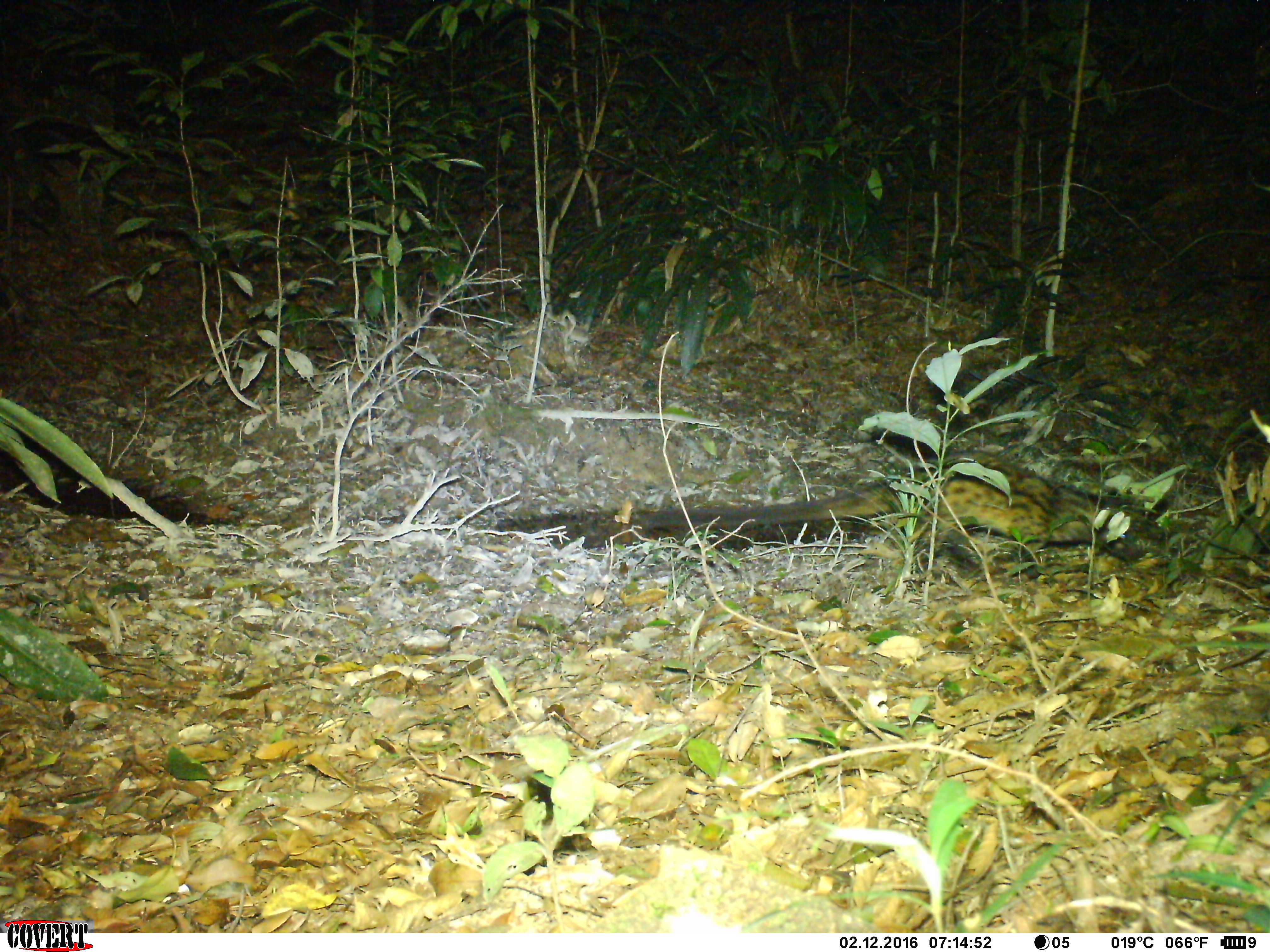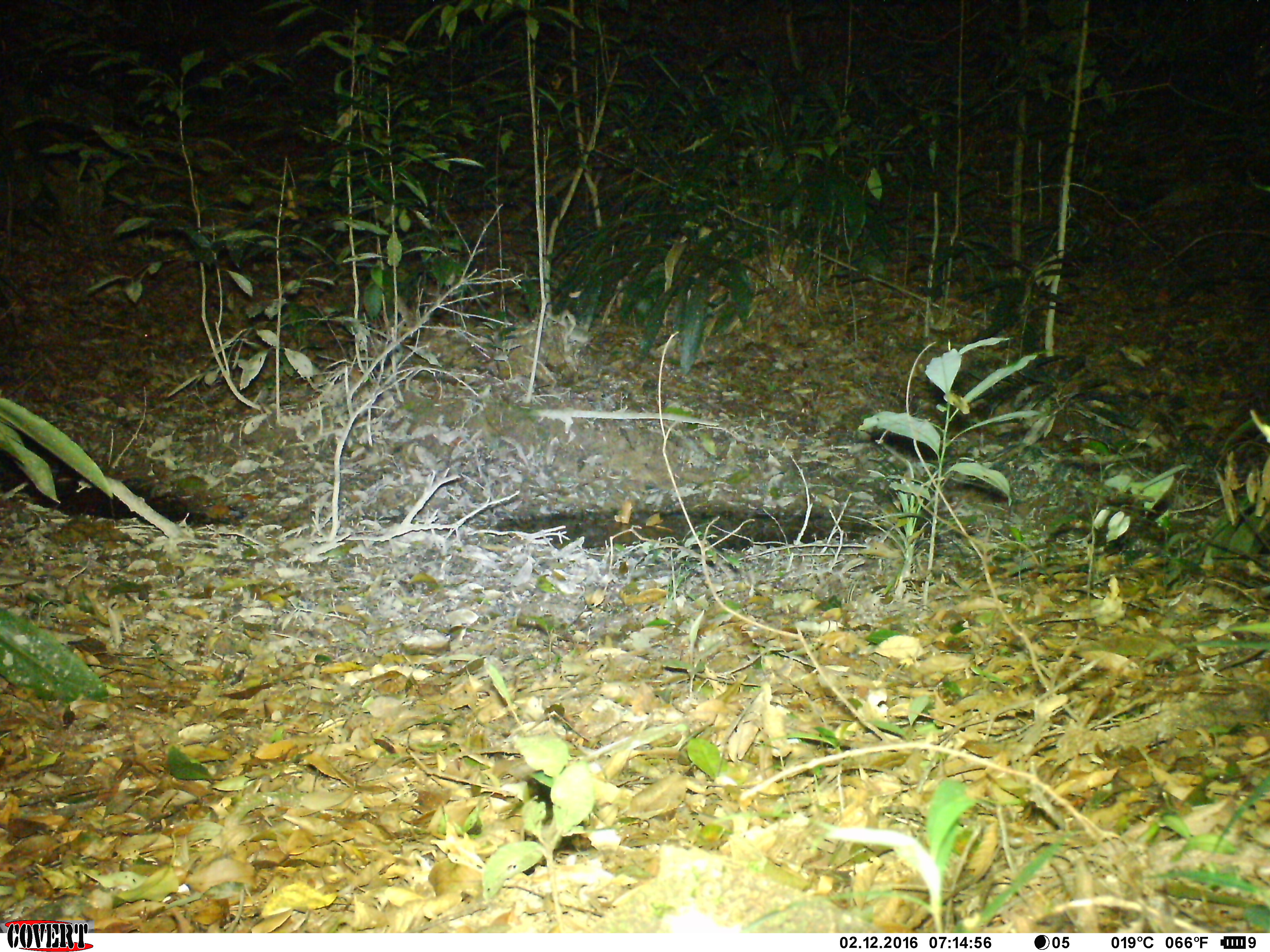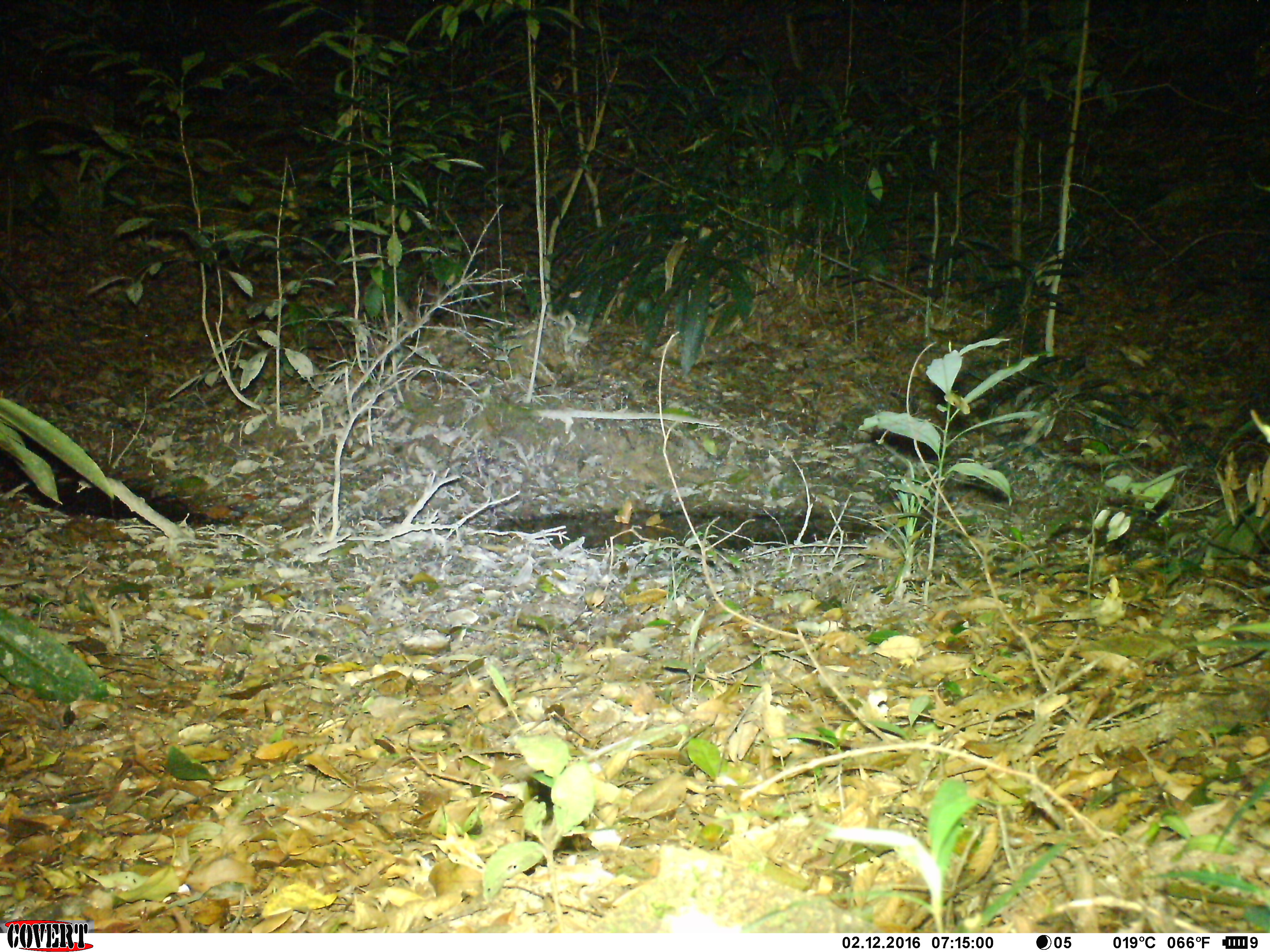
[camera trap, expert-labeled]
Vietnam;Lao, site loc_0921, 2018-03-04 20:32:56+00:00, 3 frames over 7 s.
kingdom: Animalia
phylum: Chordata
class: Mammalia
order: Carnivora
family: Viverridae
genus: Paradoxurus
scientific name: Paradoxurus hermaphroditus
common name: common palm civet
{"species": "common palm civet (Paradoxurus hermaphroditus)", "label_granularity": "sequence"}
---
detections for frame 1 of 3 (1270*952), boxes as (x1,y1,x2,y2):
common palm civet: (633,455,1145,580)